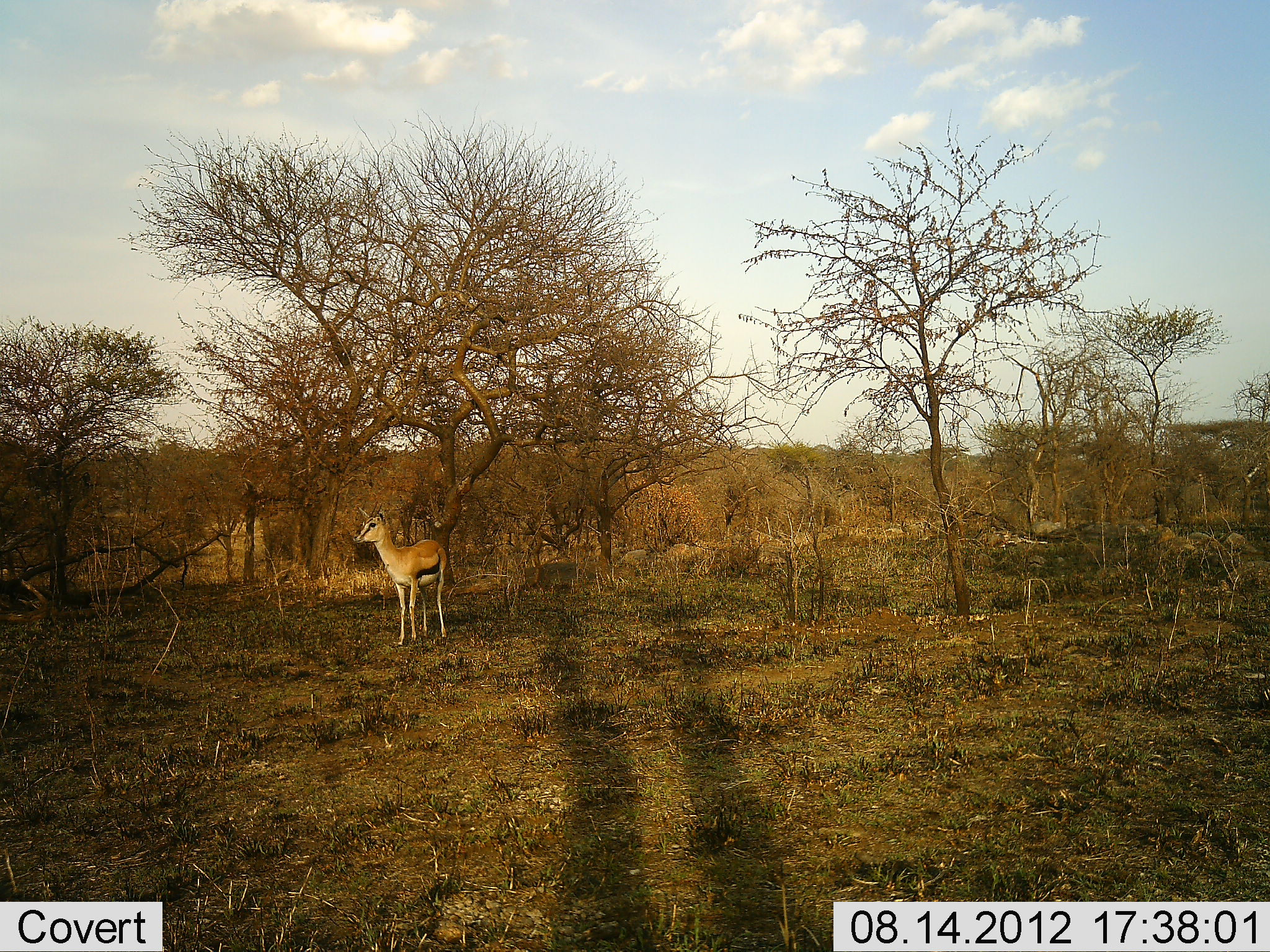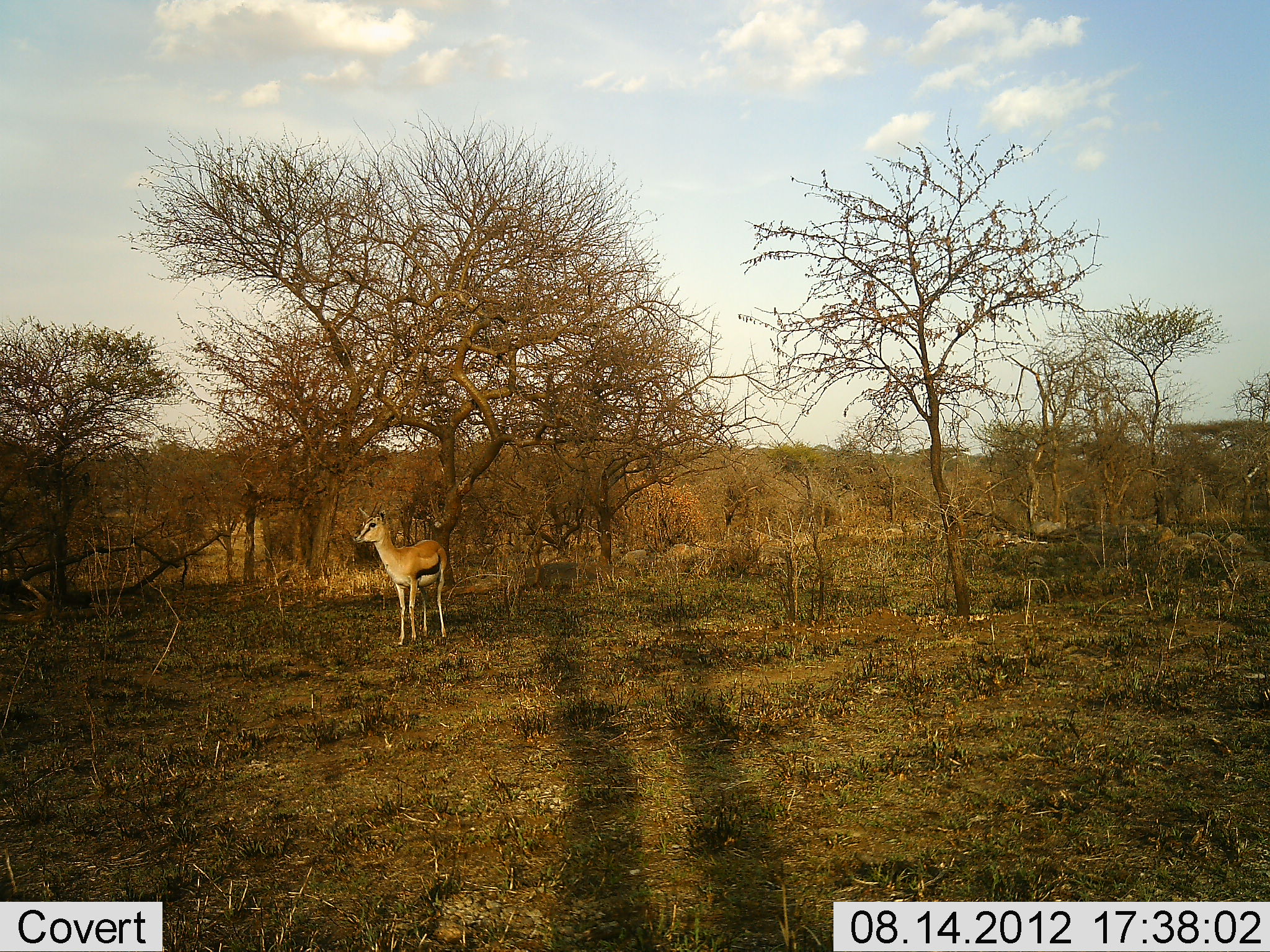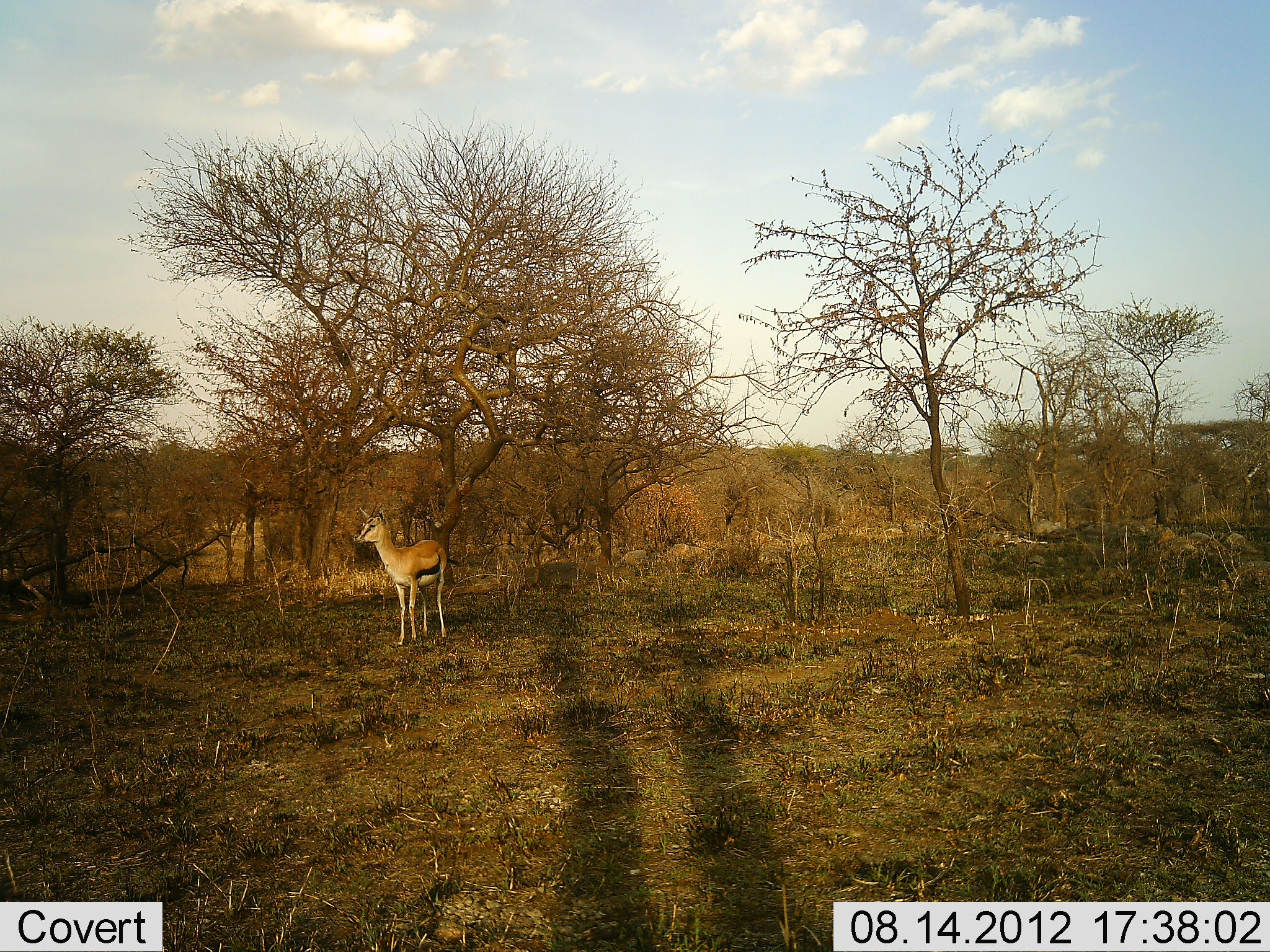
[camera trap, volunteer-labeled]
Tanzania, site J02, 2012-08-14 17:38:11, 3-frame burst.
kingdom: Animalia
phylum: Chordata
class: Mammalia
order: Artiodactyla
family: Bovidae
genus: Eudorcas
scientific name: Eudorcas thomsonii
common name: thomson's gazelle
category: gazellethomsons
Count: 1.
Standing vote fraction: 100%.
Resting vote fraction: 0%.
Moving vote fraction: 0%.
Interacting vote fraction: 0%.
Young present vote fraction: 0%.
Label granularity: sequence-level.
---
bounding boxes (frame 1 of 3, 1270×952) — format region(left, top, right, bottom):
animal: region(353, 505, 449, 646)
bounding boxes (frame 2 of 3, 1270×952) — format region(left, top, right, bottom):
animal: region(353, 506, 448, 646)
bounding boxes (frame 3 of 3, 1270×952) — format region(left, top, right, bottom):
animal: region(353, 507, 448, 647)